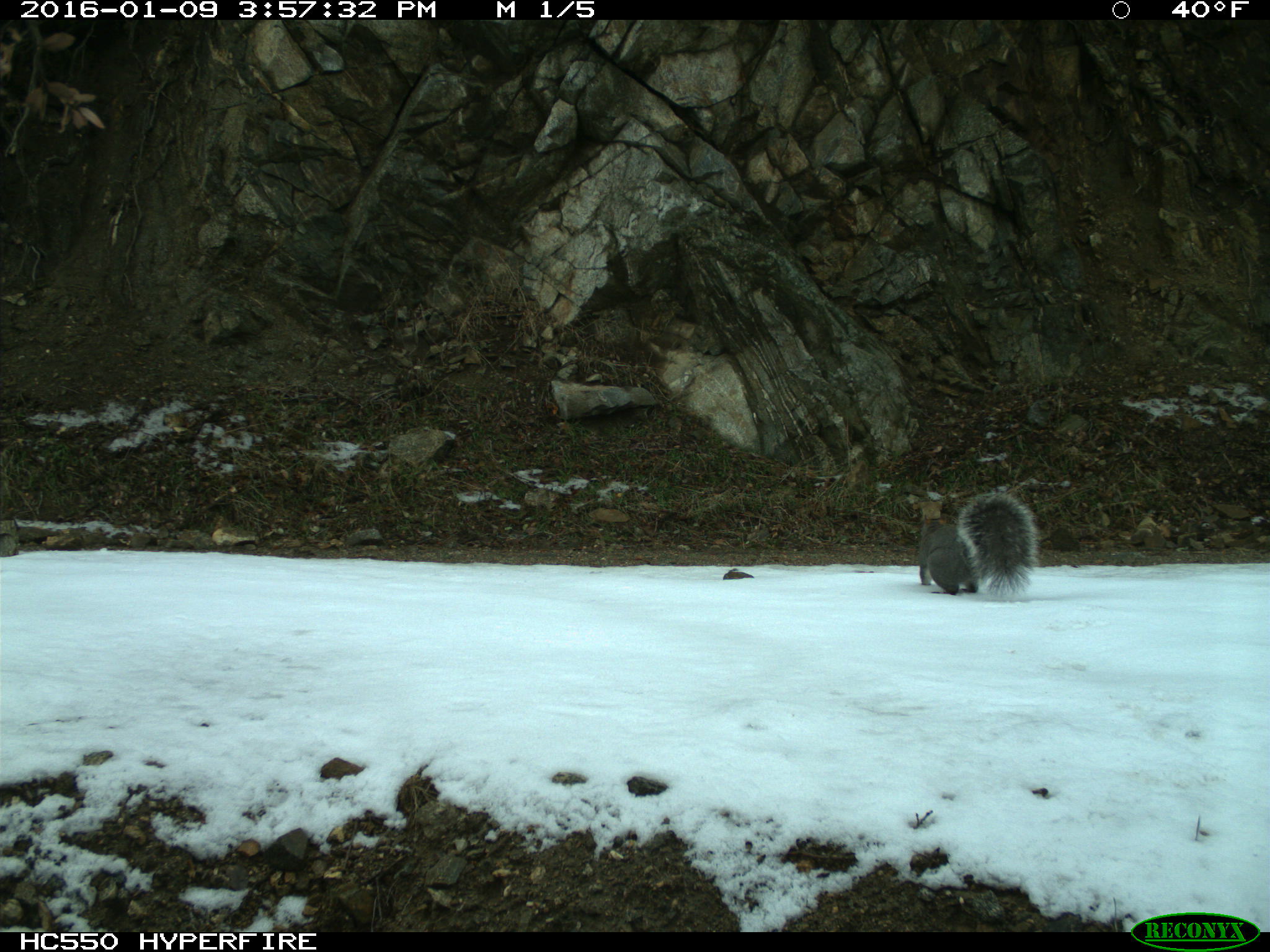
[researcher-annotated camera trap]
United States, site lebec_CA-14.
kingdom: Animalia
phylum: Chordata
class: Mammalia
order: Rodentia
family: Sciuridae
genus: Sciurus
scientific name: Sciurus carolinensis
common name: eastern gray squirrel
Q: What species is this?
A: Sciurus carolinensis (eastern gray squirrel).